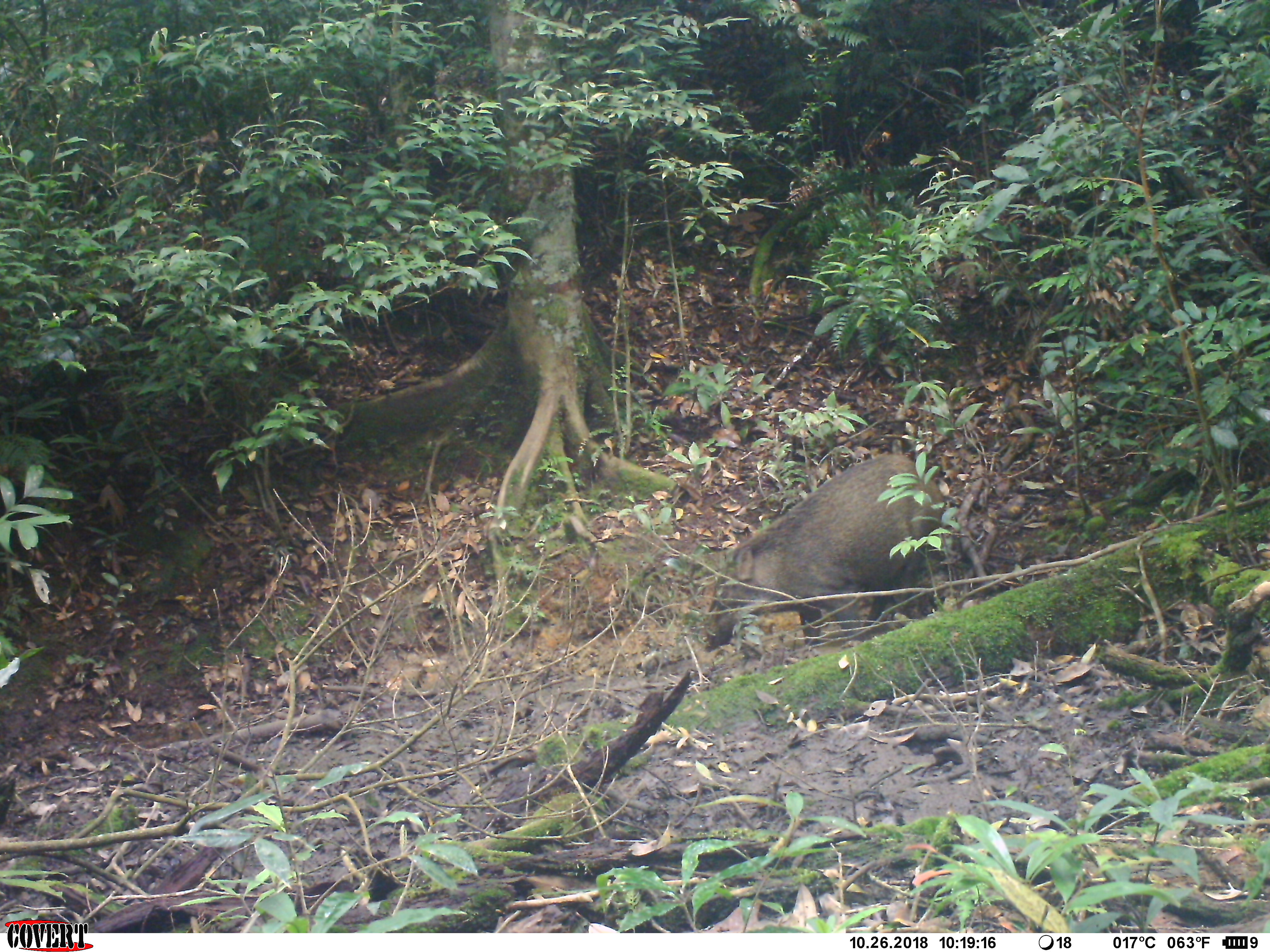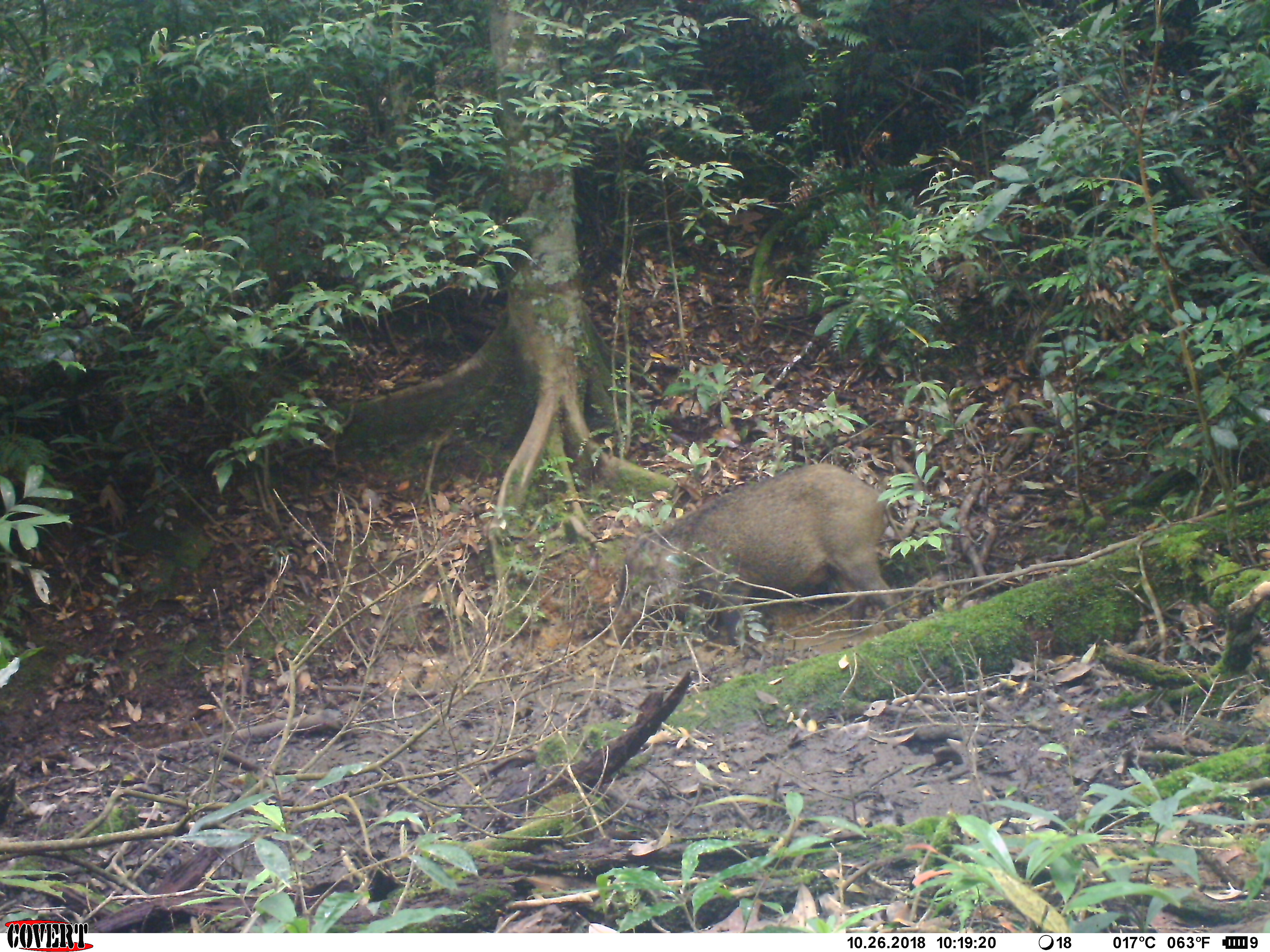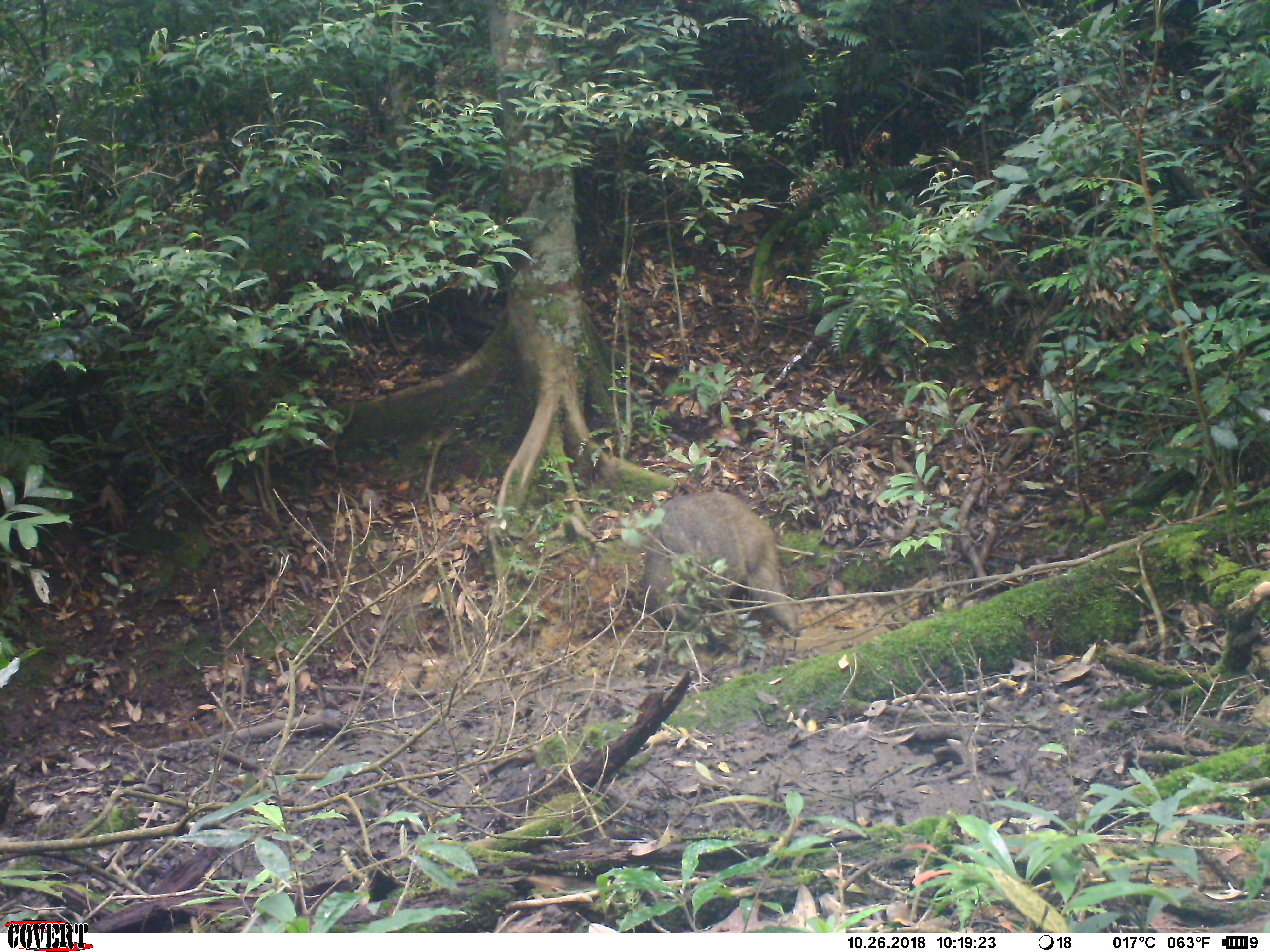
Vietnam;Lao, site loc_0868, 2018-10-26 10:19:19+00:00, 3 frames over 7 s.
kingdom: Animalia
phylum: Chordata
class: Mammalia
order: Artiodactyla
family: Suidae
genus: Sus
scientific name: Sus scrofa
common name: eurasian wild pig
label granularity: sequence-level